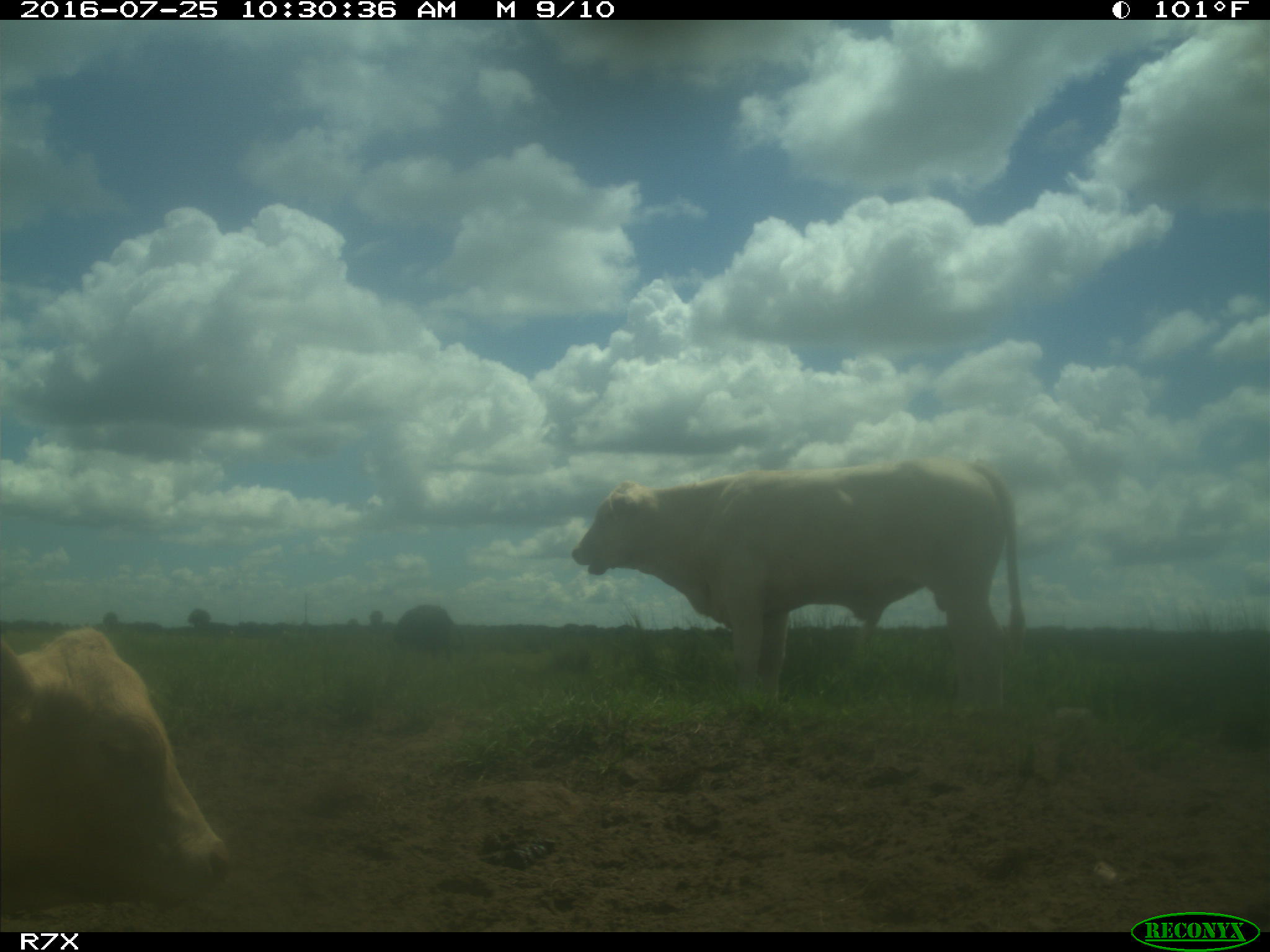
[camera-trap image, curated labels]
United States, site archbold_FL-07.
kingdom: Animalia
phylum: Chordata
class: Mammalia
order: Artiodactyla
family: Bovidae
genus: Bos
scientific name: Bos taurus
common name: domestic cow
Bos taurus (domestic cow).